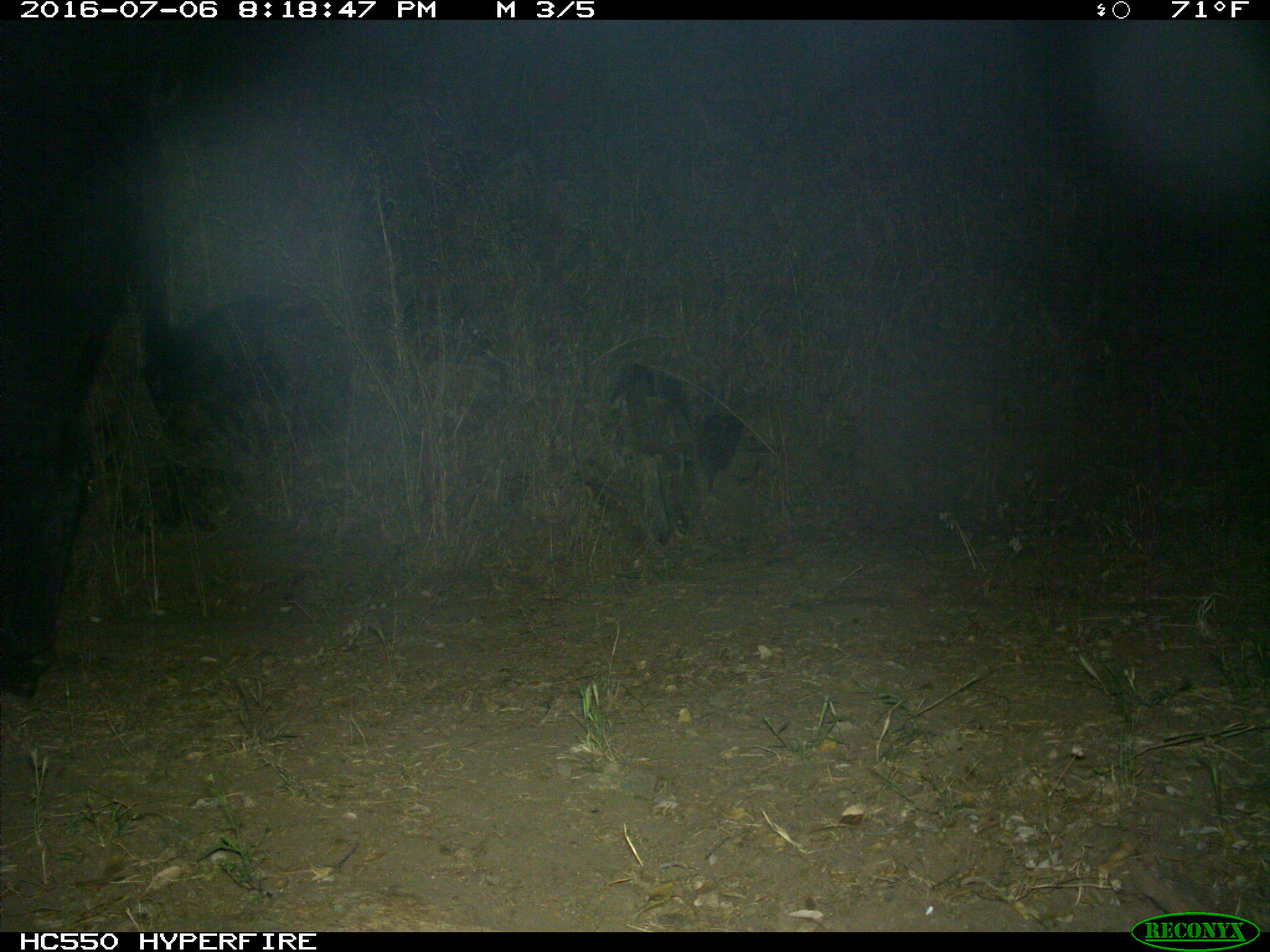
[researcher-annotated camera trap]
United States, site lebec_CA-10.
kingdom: Animalia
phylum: Chordata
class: Mammalia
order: Artiodactyla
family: Bovidae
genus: Bos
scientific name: Bos taurus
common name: domestic cow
Bos taurus (domestic cow).